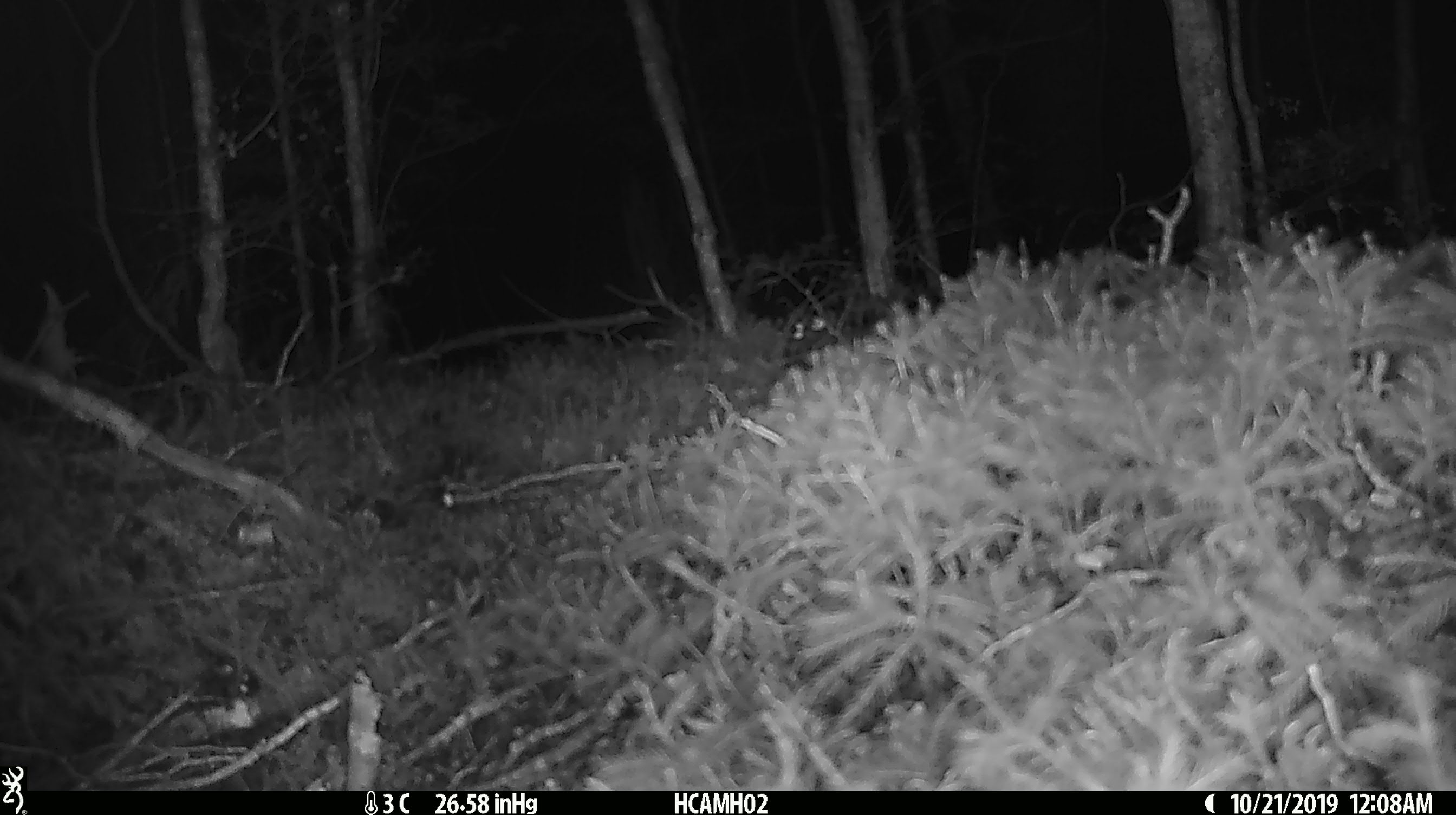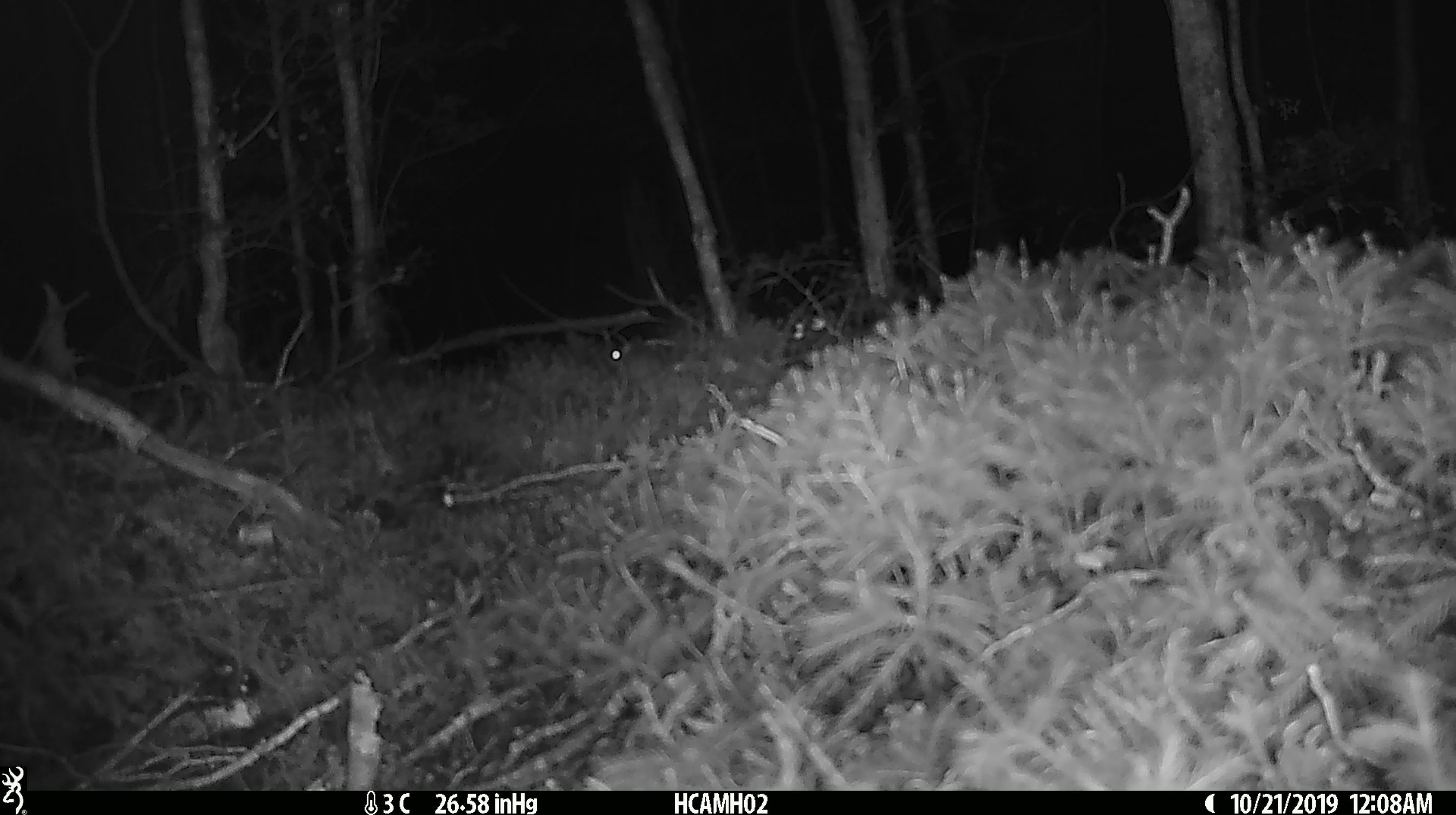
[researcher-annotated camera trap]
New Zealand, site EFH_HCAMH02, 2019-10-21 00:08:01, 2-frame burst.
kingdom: Animalia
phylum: Chordata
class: Mammalia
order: Rodentia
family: Muridae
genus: Mus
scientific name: Mus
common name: mouse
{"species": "mouse (Mus)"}